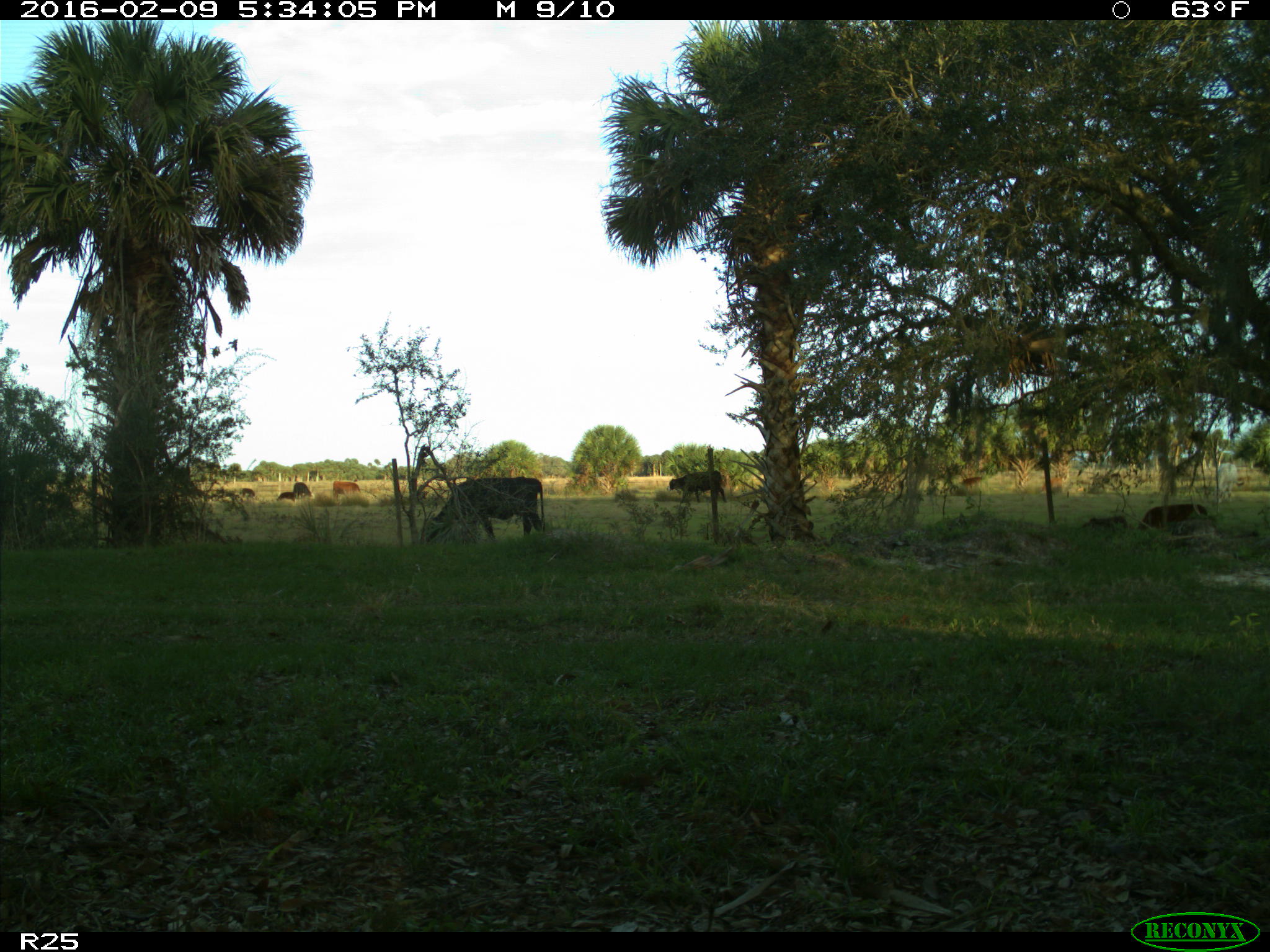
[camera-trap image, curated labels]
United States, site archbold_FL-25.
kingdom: Animalia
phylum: Chordata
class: Mammalia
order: Artiodactyla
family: Bovidae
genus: Bos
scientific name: Bos taurus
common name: domestic cow